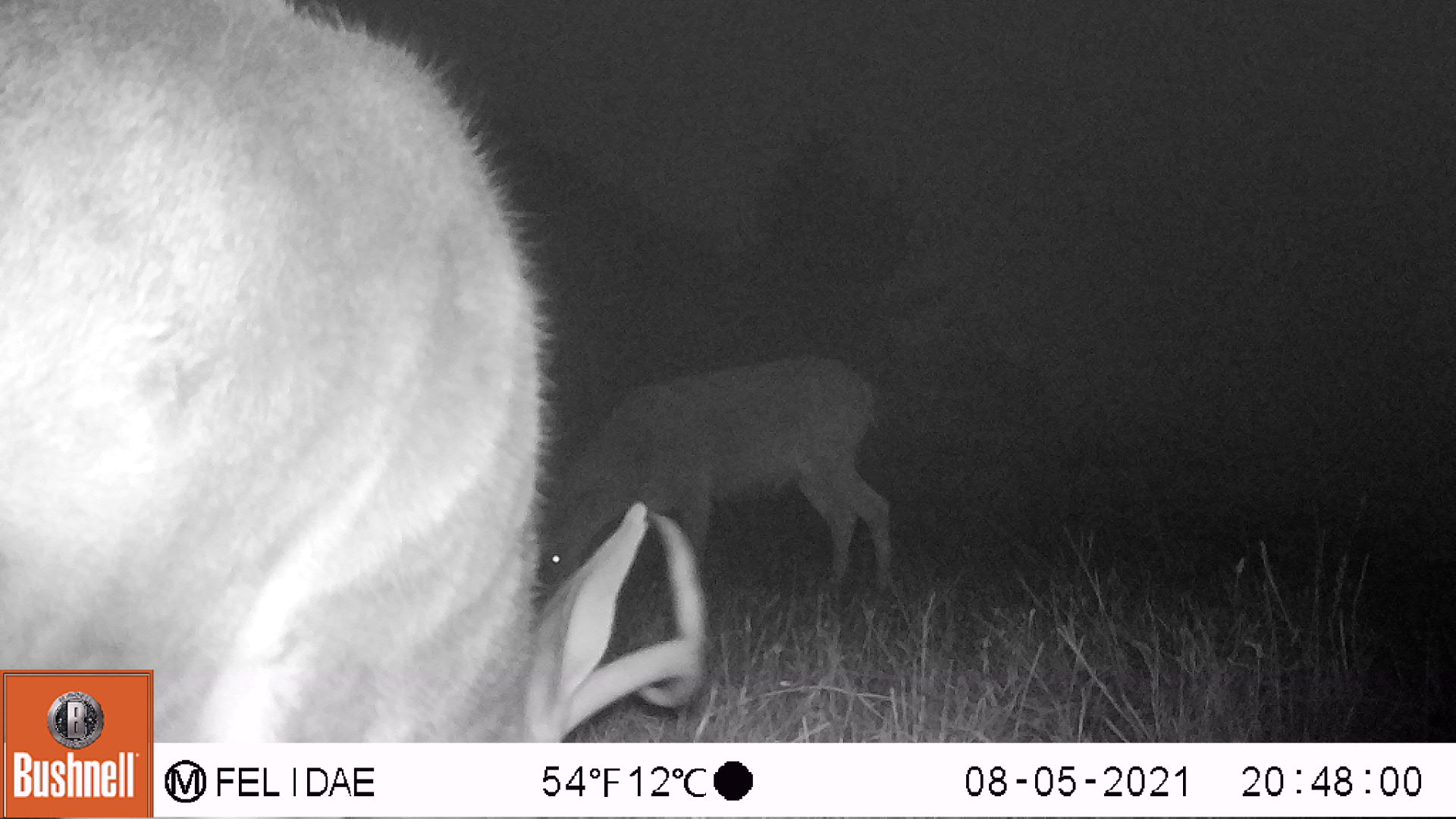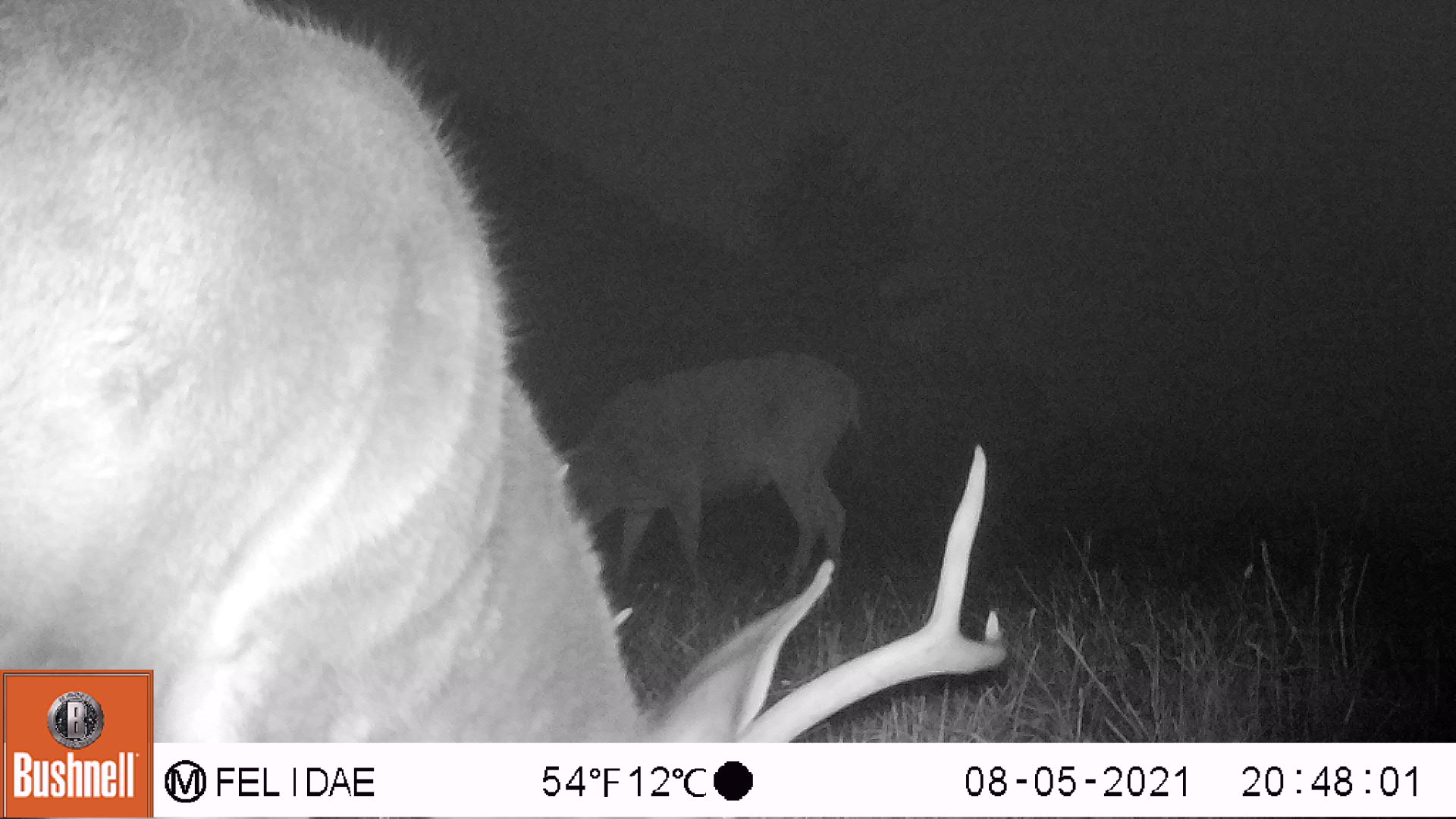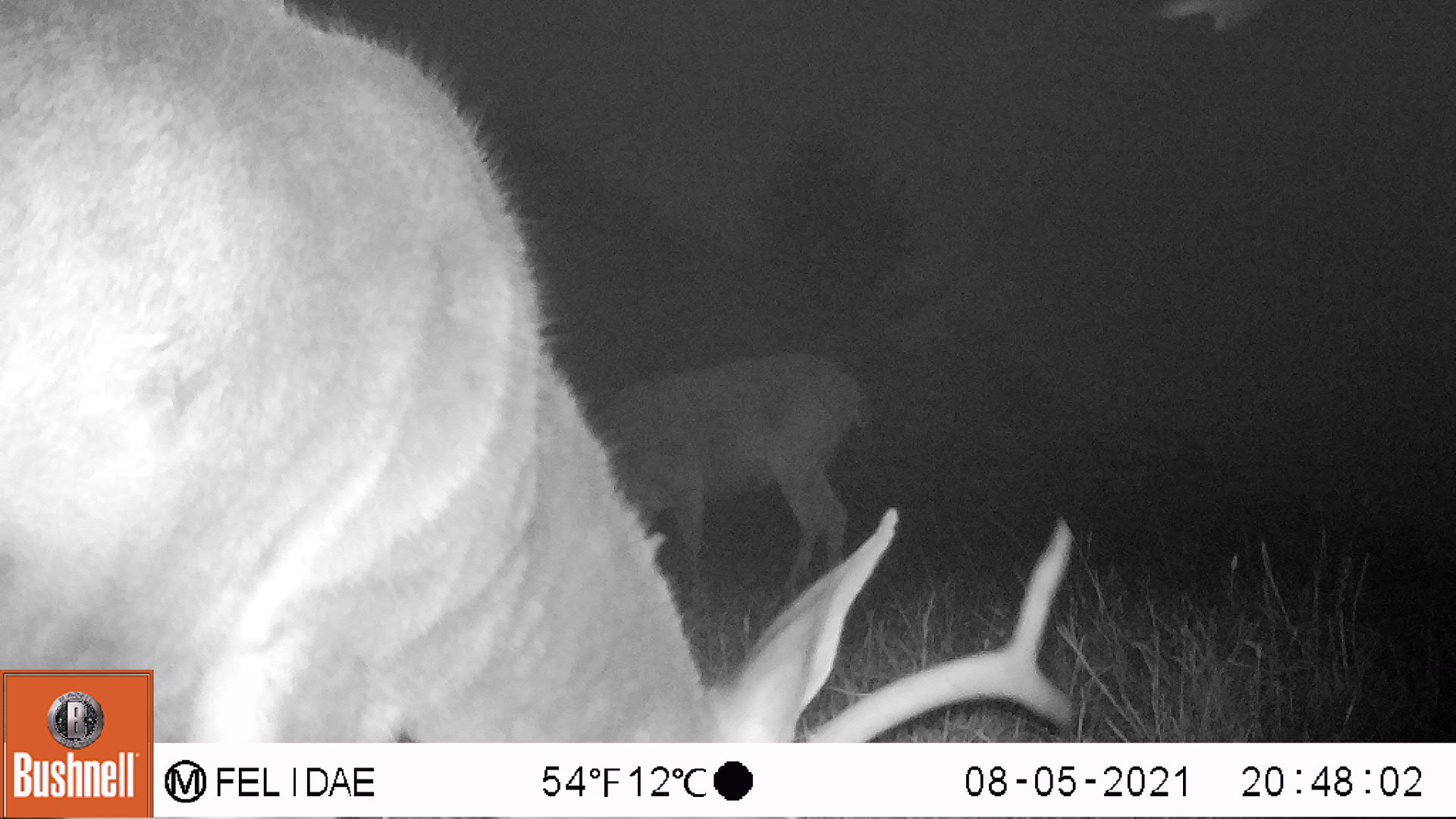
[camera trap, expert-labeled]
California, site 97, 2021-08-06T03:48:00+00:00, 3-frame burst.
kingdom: Animalia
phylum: Chordata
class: Mammalia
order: Artiodactyla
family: Cervidae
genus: Odocoileus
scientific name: Odocoileus hemionus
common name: mule deer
Mule deer (Odocoileus hemionus).